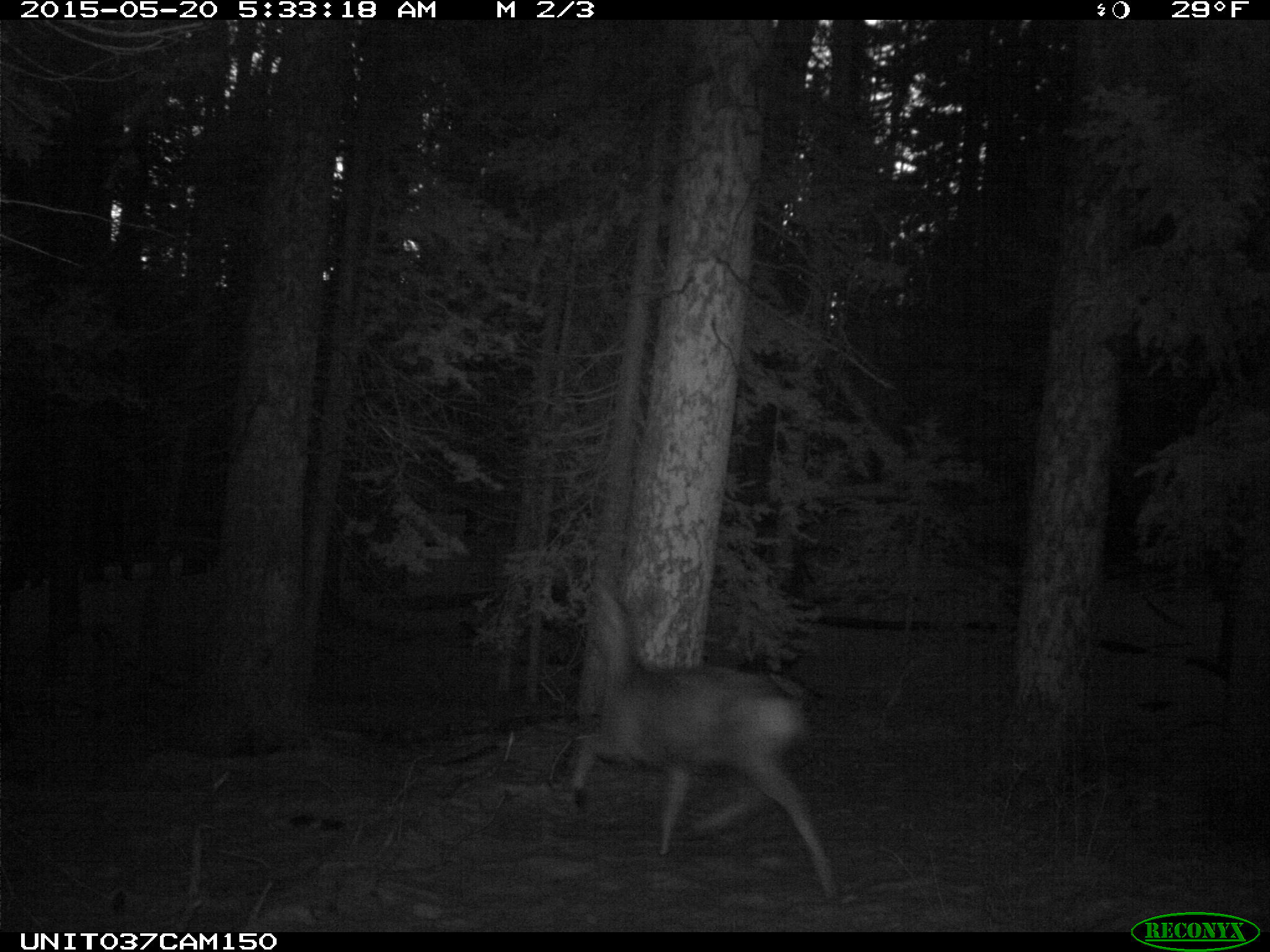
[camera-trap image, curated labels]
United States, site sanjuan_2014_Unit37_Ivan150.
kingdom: Animalia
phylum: Chordata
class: Mammalia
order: Artiodactyla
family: Cervidae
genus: Odocoileus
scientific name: Odocoileus hemionus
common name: mule deer